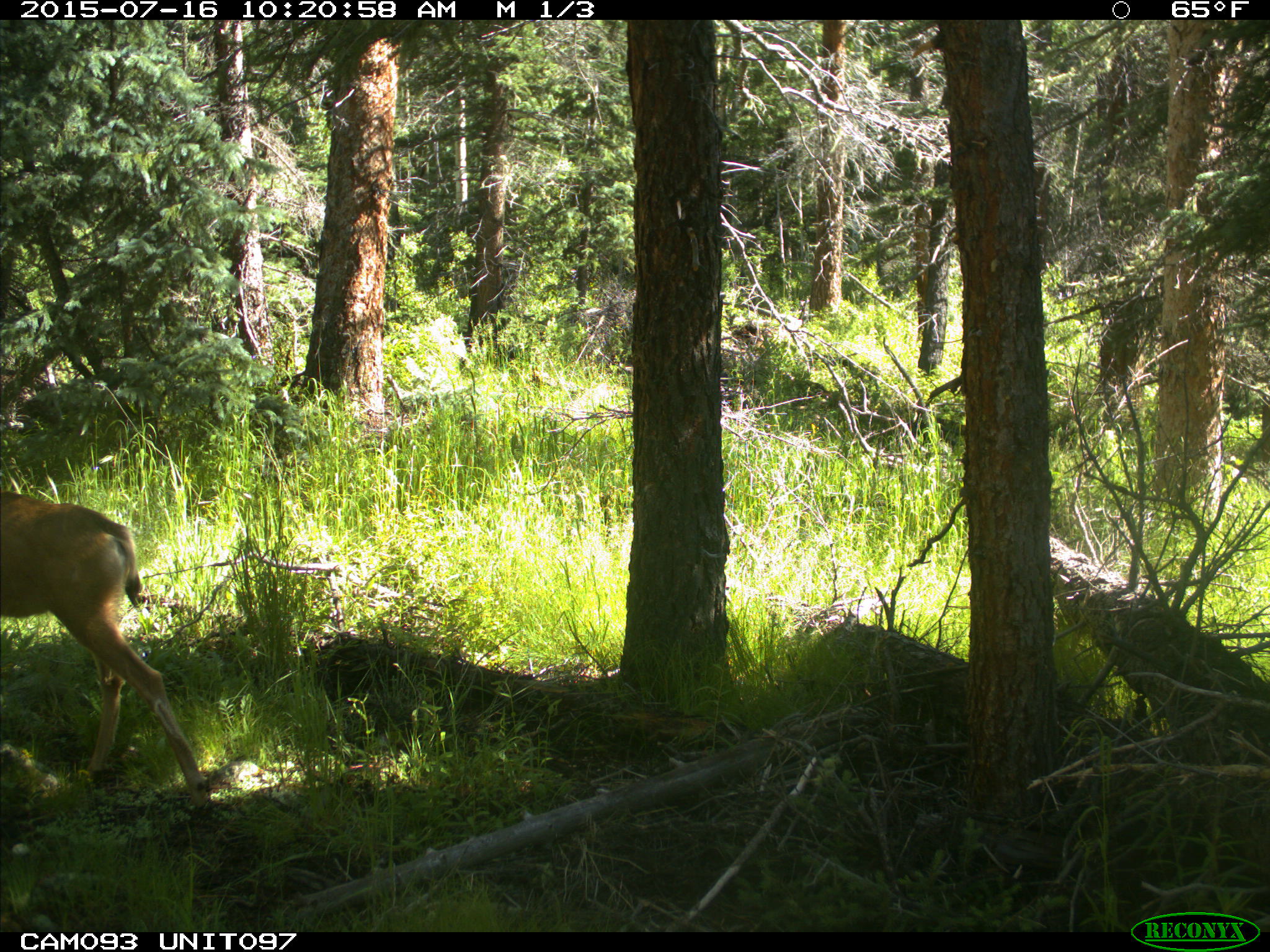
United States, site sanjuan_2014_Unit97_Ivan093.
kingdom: Animalia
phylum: Chordata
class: Mammalia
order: Artiodactyla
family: Cervidae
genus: Odocoileus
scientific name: Odocoileus hemionus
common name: mule deer